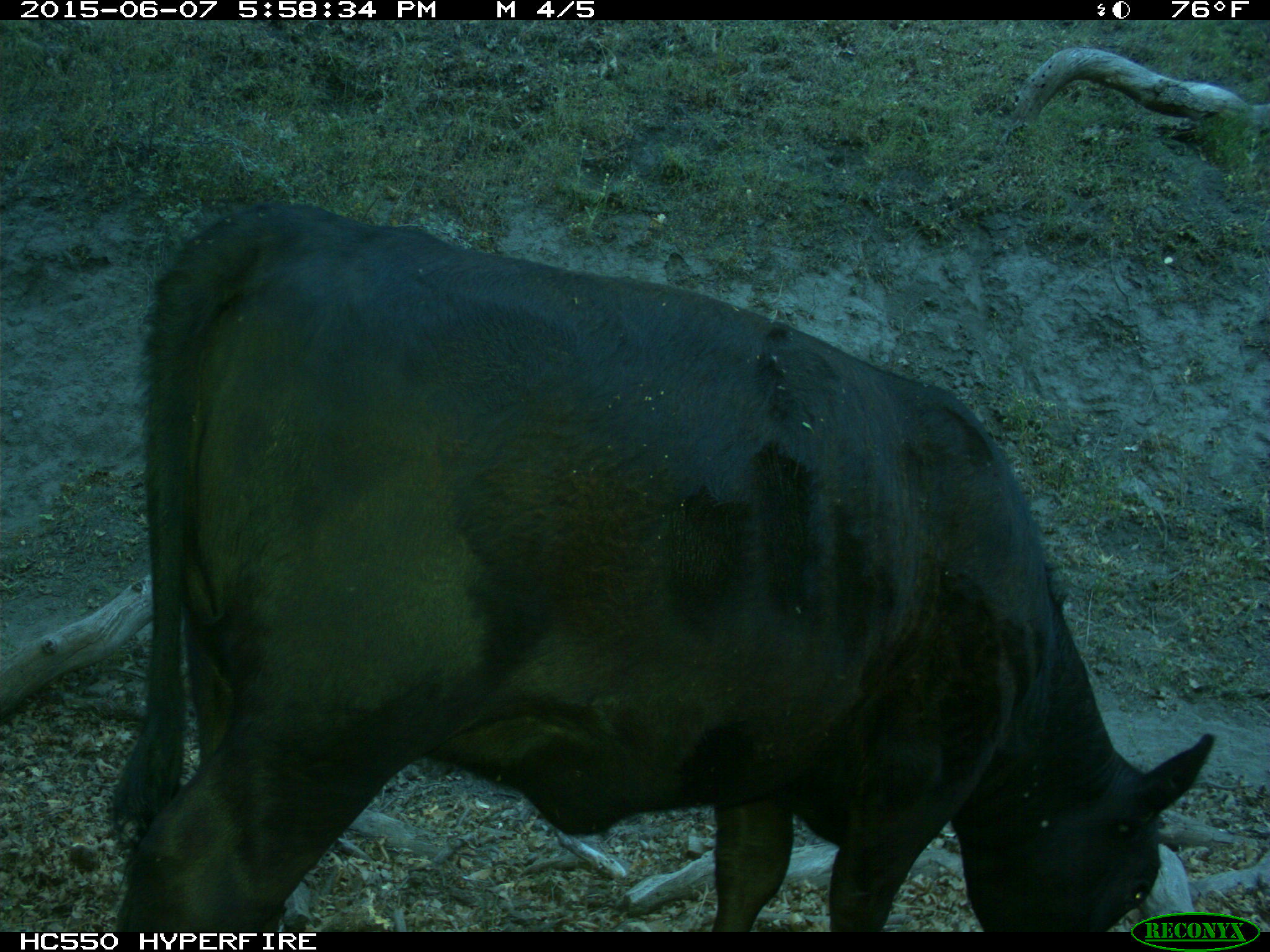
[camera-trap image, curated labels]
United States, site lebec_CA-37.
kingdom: Animalia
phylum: Chordata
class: Mammalia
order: Artiodactyla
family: Bovidae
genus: Bos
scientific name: Bos taurus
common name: domestic cow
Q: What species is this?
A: Bos taurus (domestic cow).